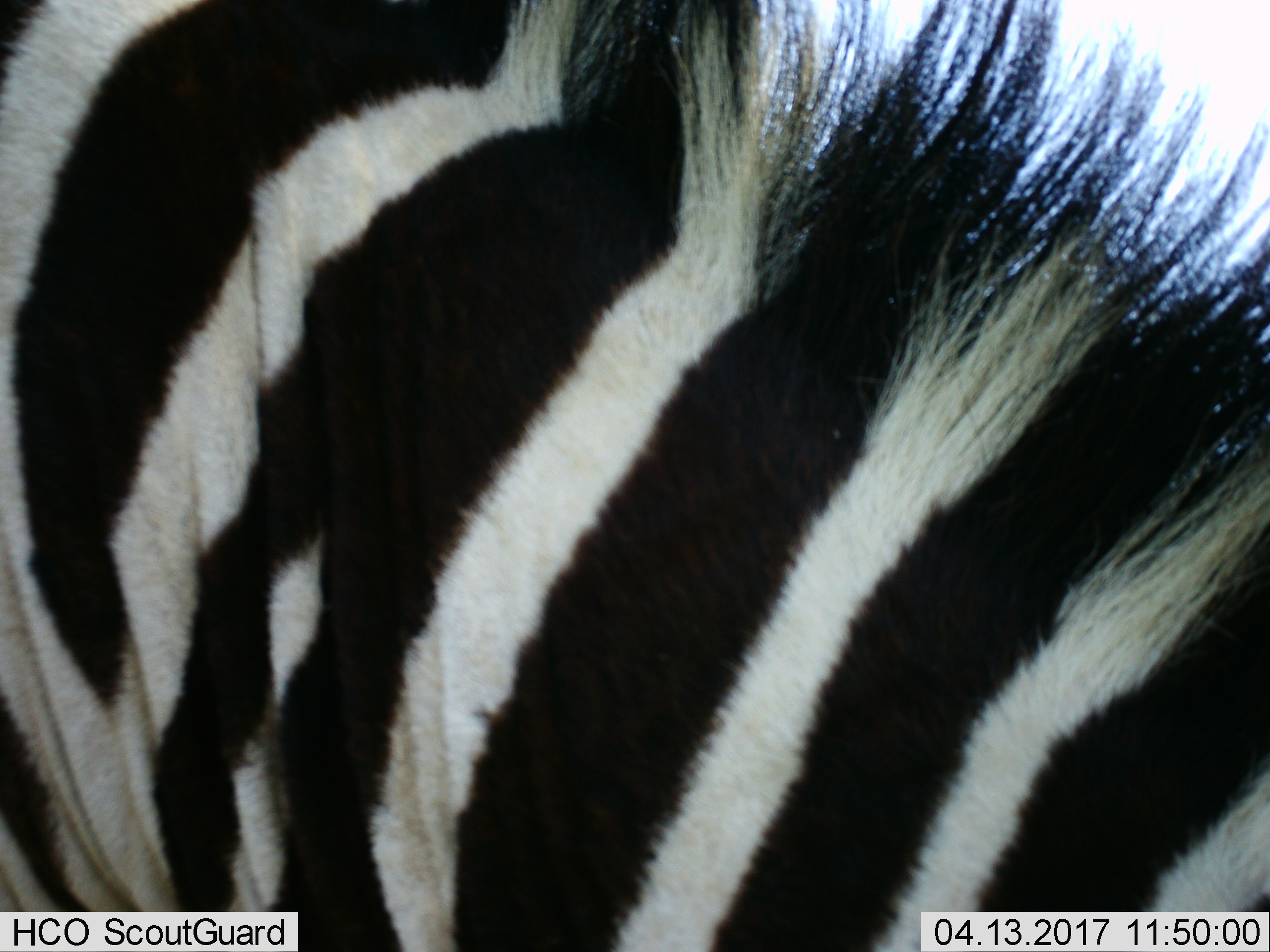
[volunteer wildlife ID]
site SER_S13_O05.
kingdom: Animalia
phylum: Chordata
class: Mammalia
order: Perissodactyla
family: Equidae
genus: Equus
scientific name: Equus quagga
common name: plains zebra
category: zebraplains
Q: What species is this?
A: Zebraplains (plains zebra) (Equus quagga).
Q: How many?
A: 1.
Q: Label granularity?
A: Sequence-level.